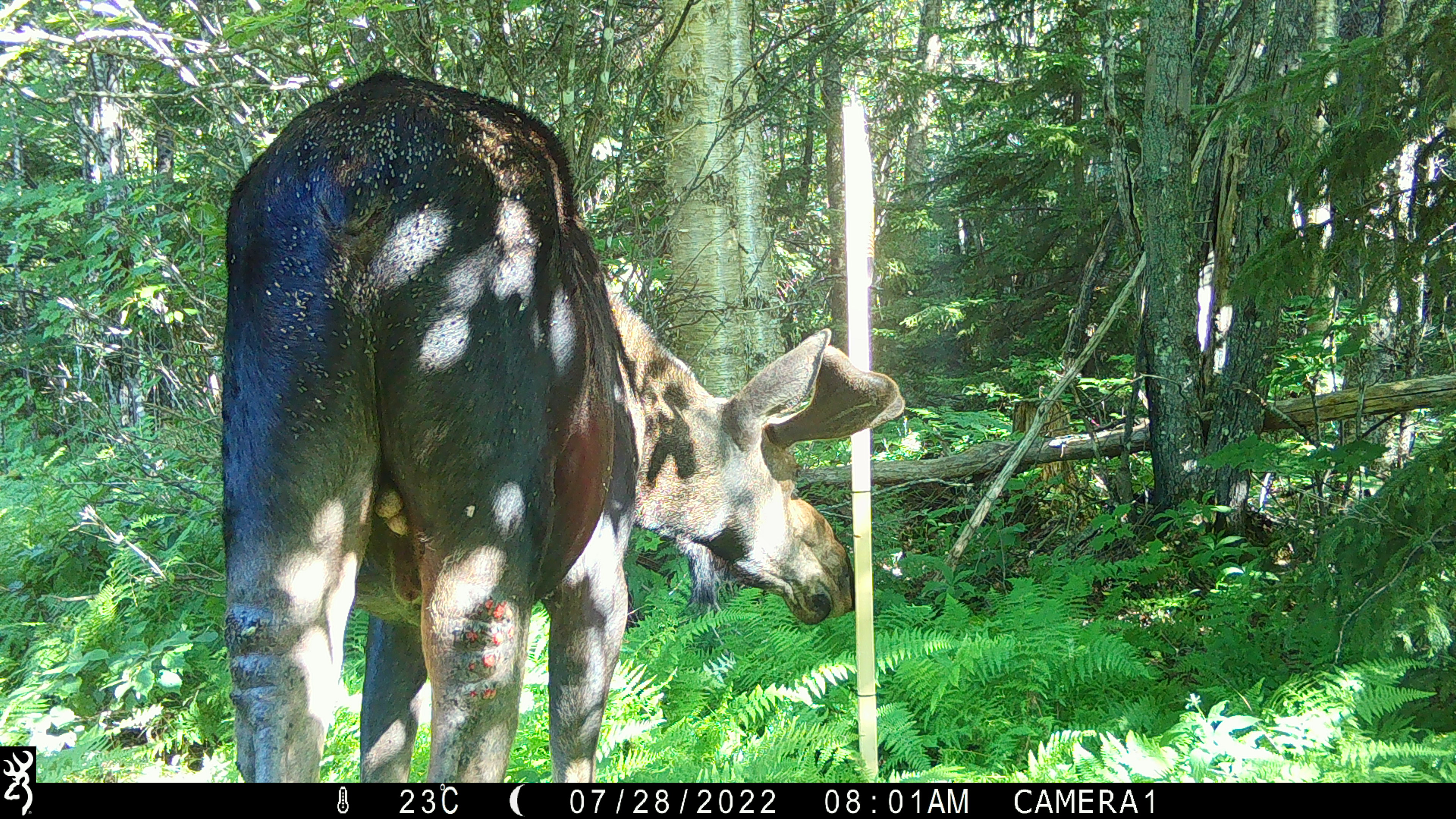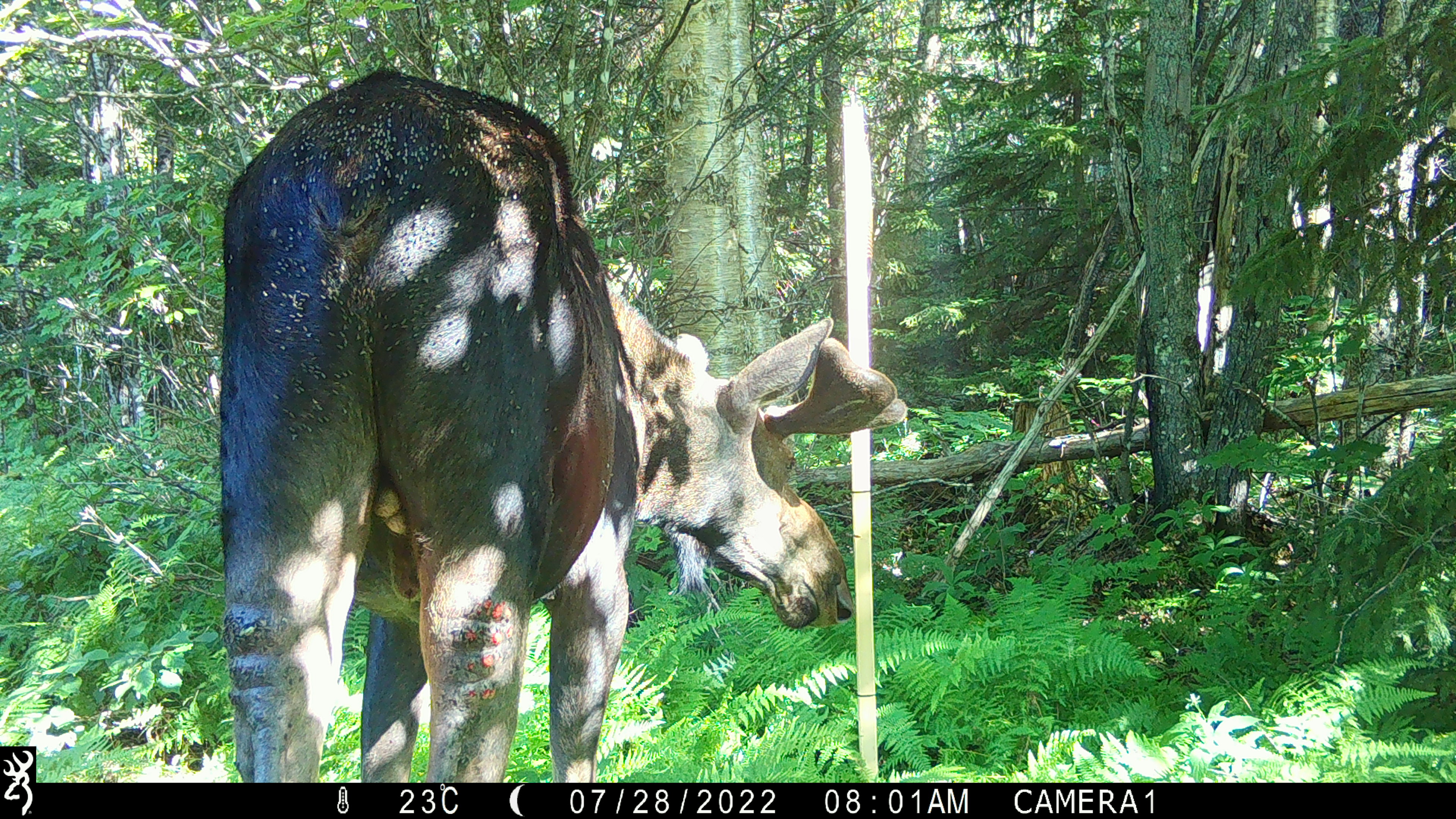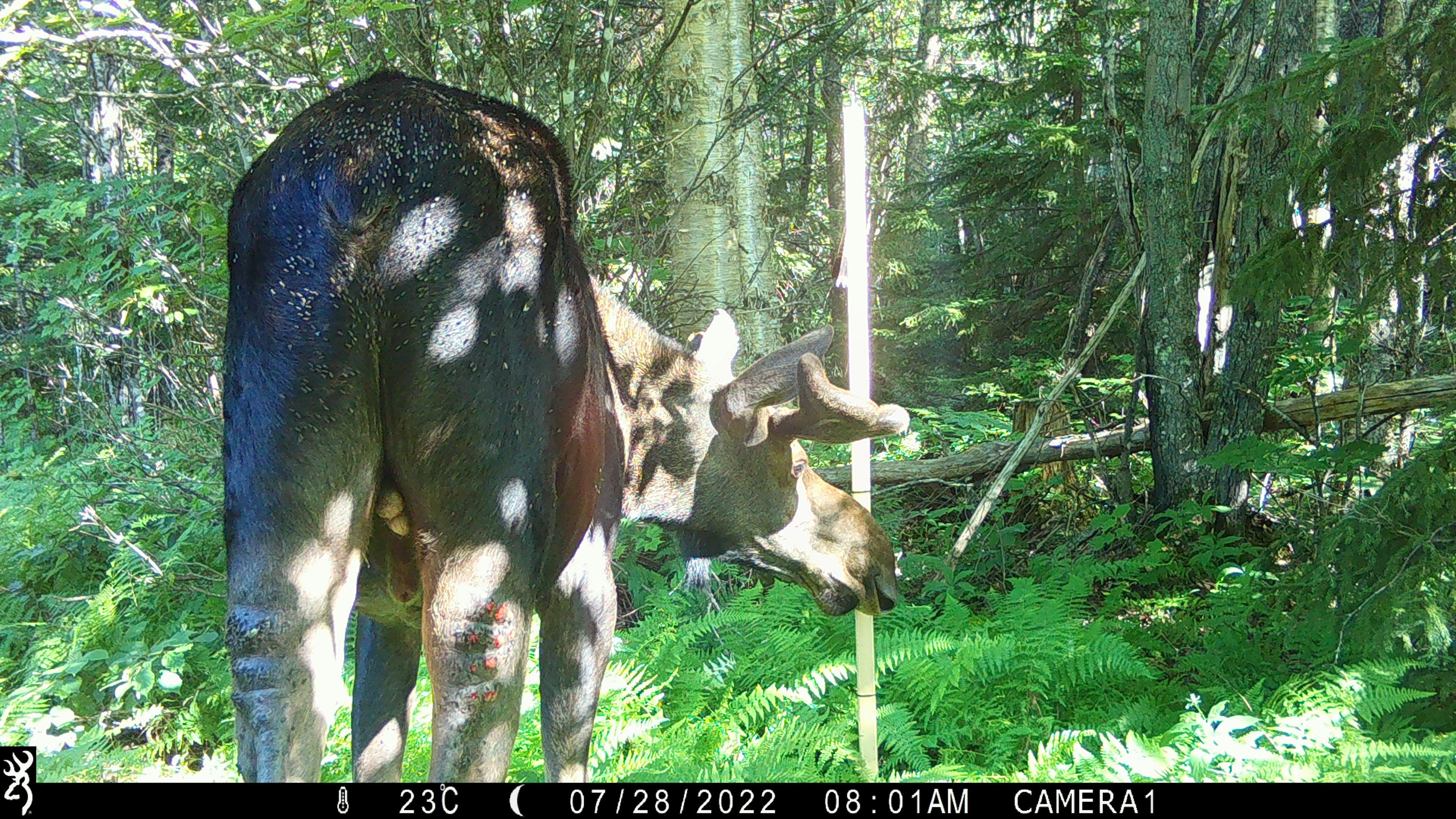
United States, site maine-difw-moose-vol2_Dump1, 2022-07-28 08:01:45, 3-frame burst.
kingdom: Animalia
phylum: Chordata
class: Mammalia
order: Artiodactyla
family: Cervidae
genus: Alces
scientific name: Alces alces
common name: moose